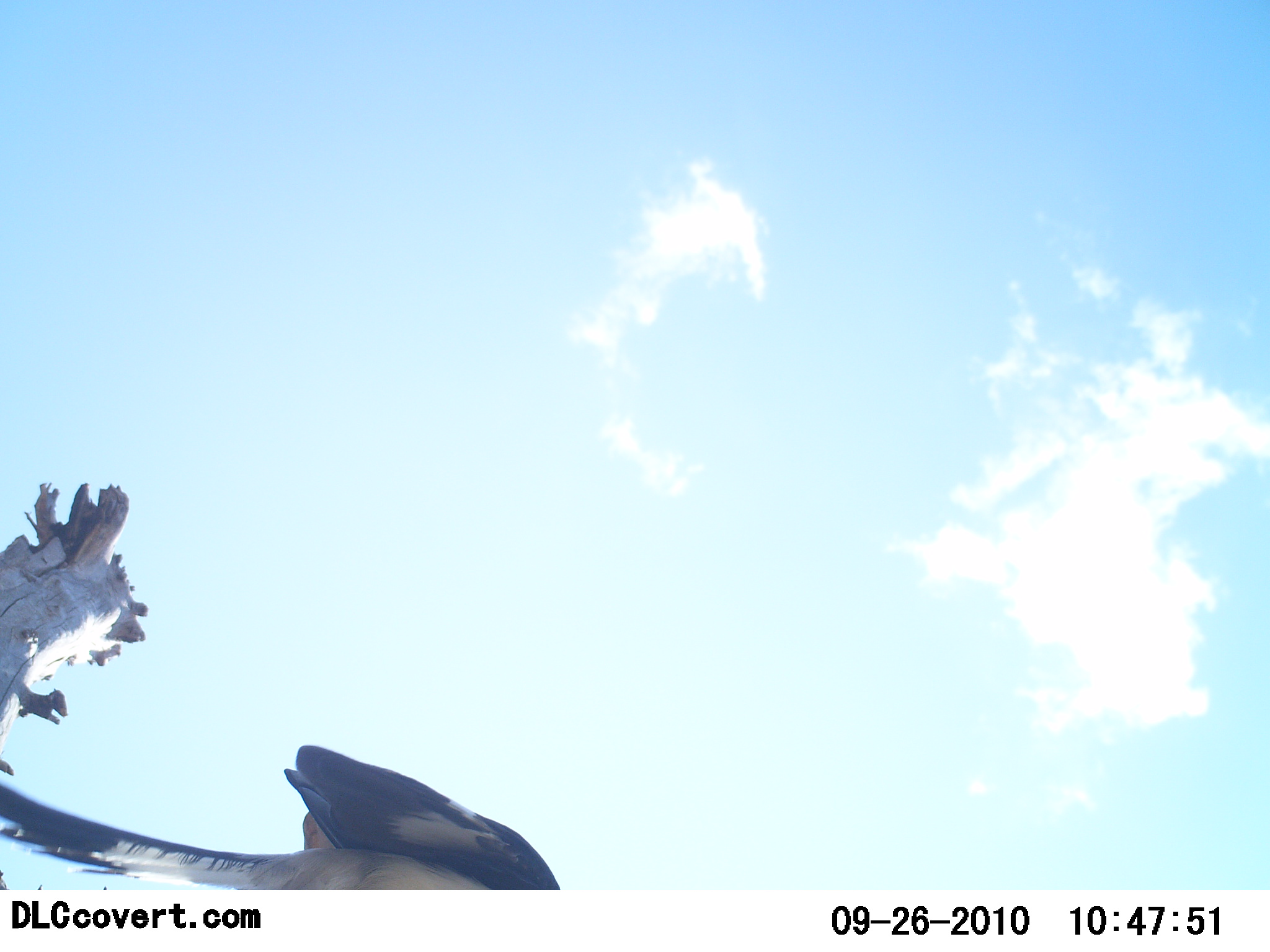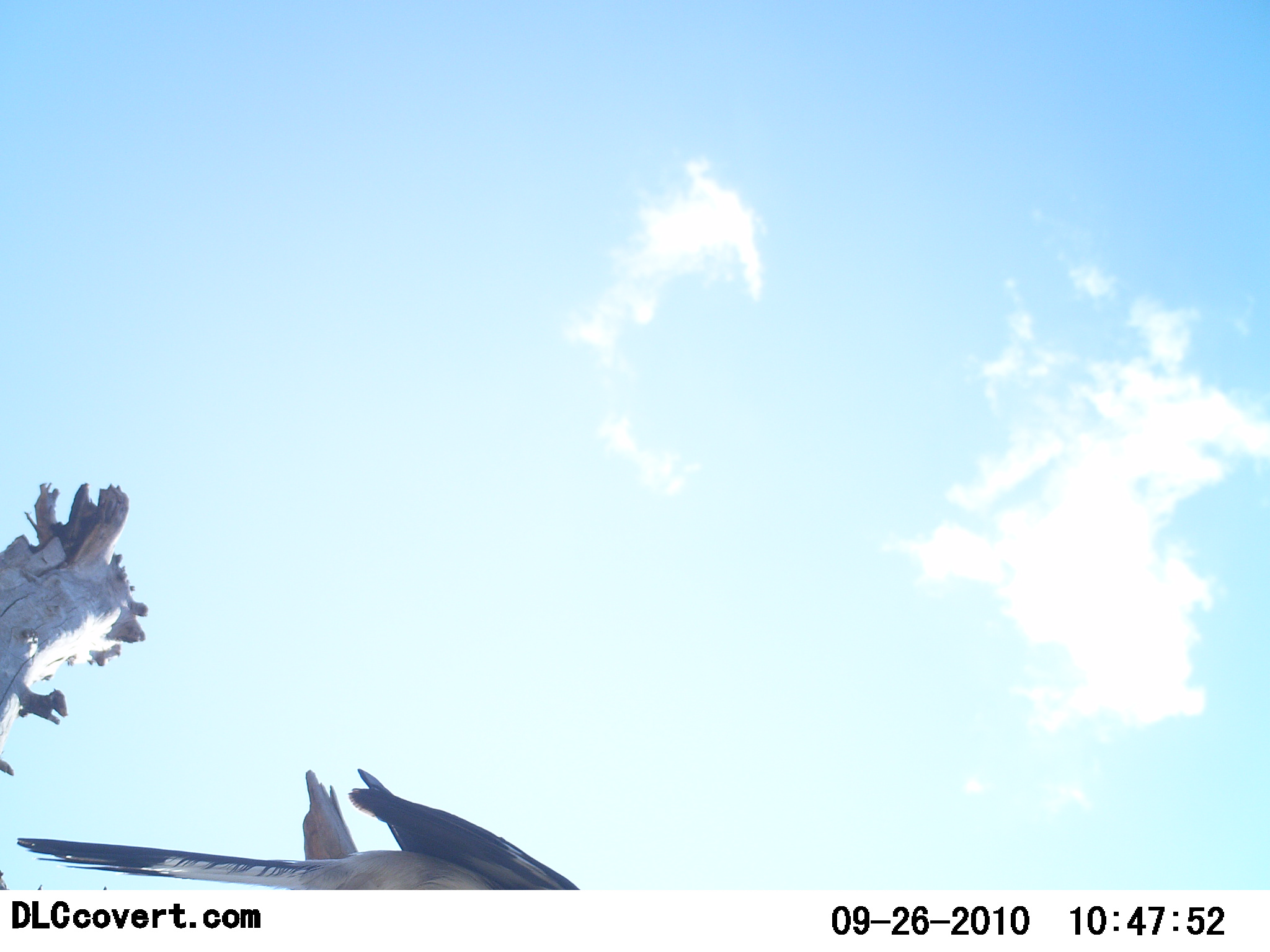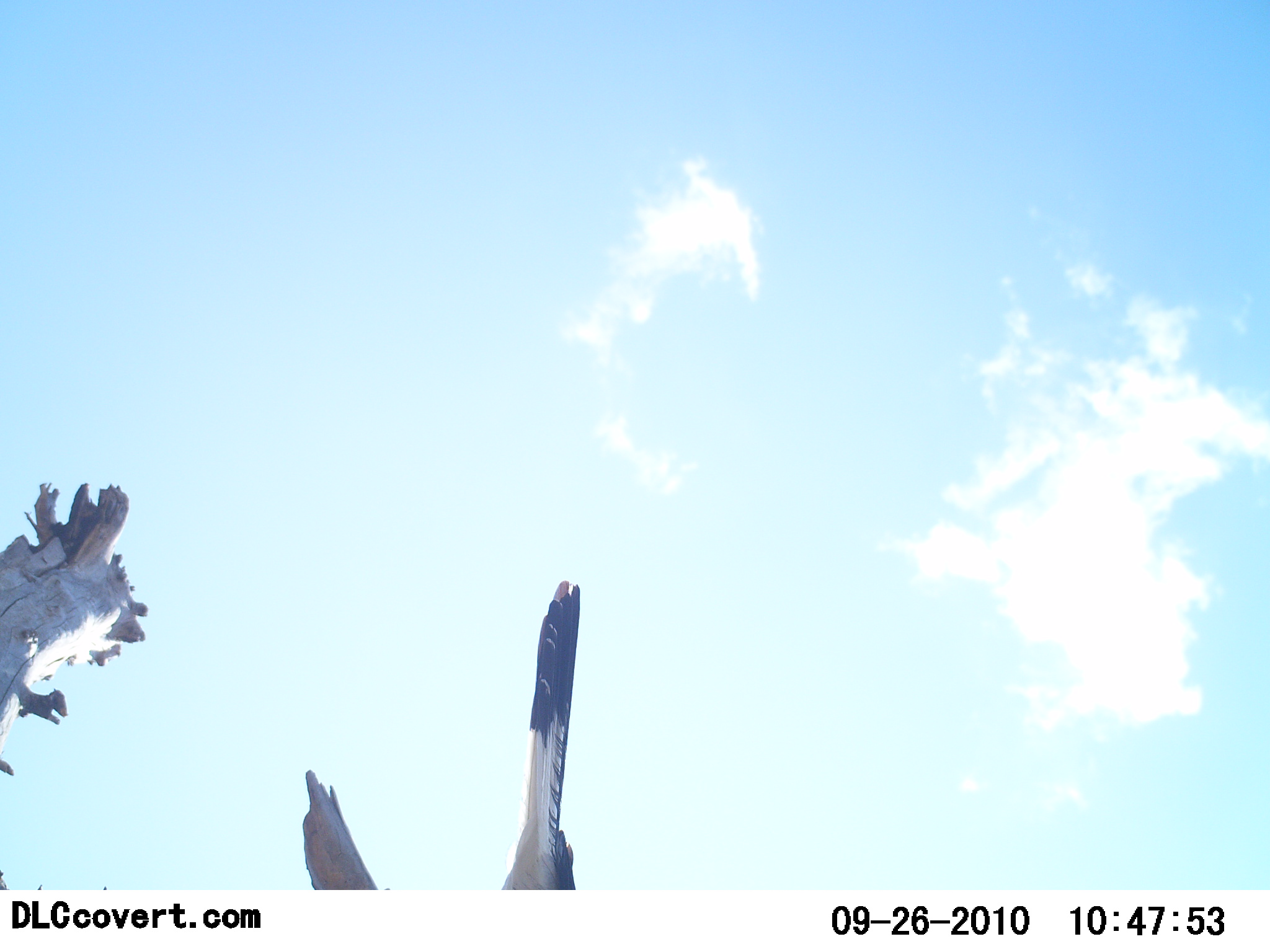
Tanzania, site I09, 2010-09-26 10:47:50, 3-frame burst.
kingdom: Animalia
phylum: Chordata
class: Aves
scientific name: Aves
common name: bird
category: otherbird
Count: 1.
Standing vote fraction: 31%.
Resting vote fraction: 23%.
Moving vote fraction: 46%.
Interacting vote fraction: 0%.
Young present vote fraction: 0%.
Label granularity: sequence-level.